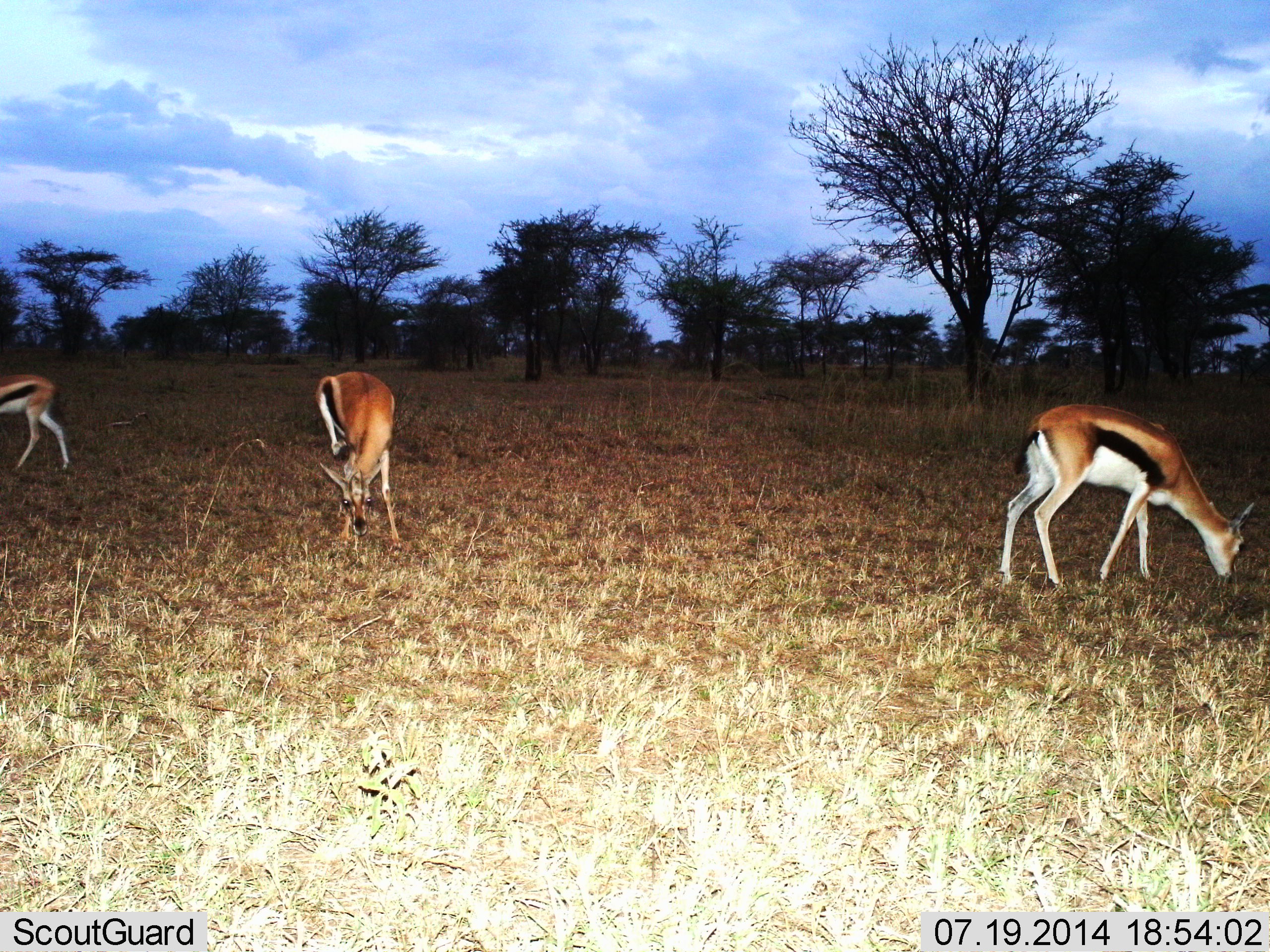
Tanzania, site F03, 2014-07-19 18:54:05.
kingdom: Animalia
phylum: Chordata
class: Mammalia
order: Artiodactyla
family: Bovidae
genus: Eudorcas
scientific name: Eudorcas thomsonii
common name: thomson's gazelle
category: gazellethomsons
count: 3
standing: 10%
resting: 0%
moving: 50%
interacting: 0%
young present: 0%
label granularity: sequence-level